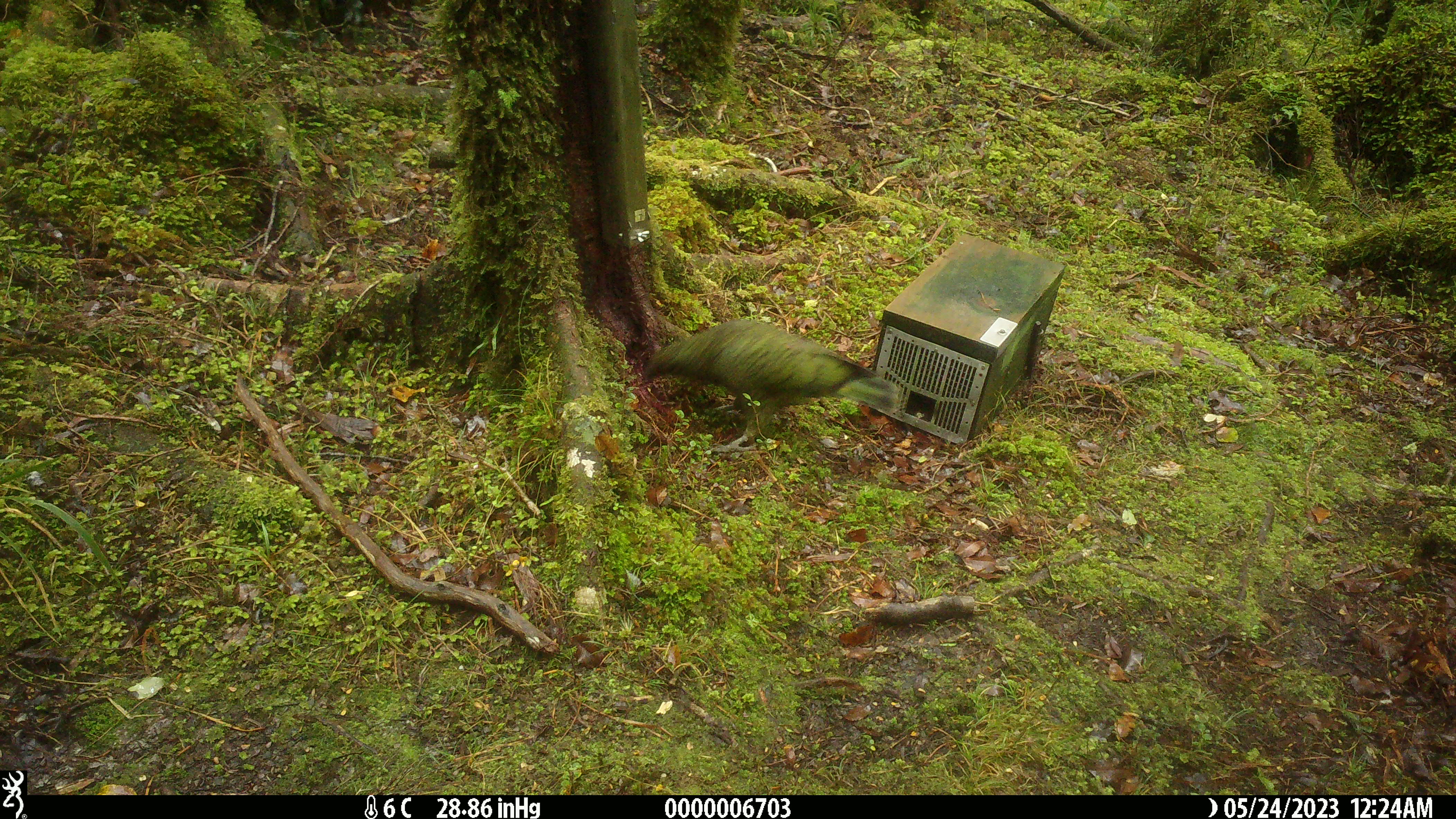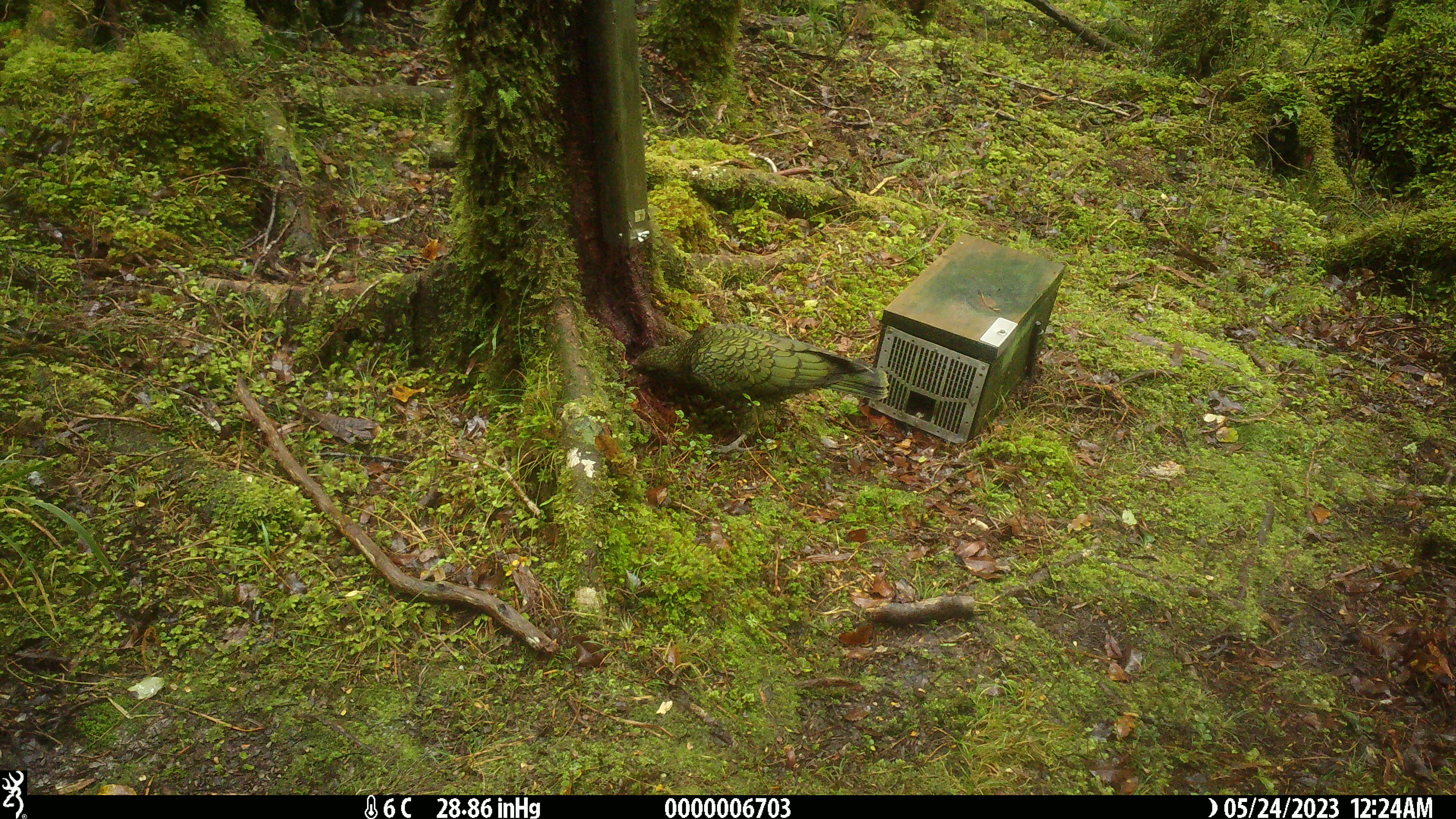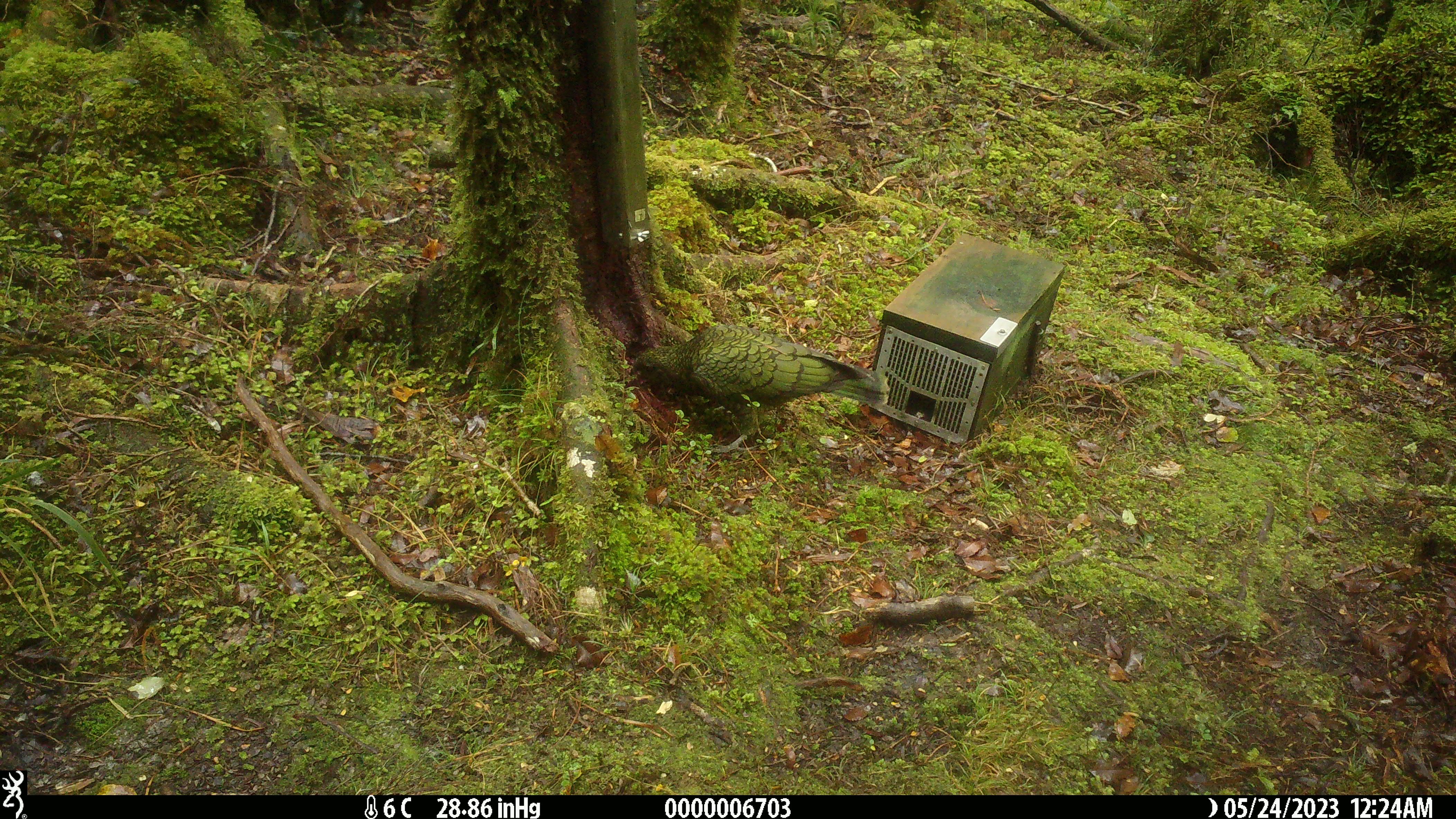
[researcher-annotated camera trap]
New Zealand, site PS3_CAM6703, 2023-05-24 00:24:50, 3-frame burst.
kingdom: Animalia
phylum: Chordata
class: Aves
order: Psittaciformes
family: Strigopidae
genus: Nestor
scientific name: Nestor notabilis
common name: kea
Kea (Nestor notabilis).